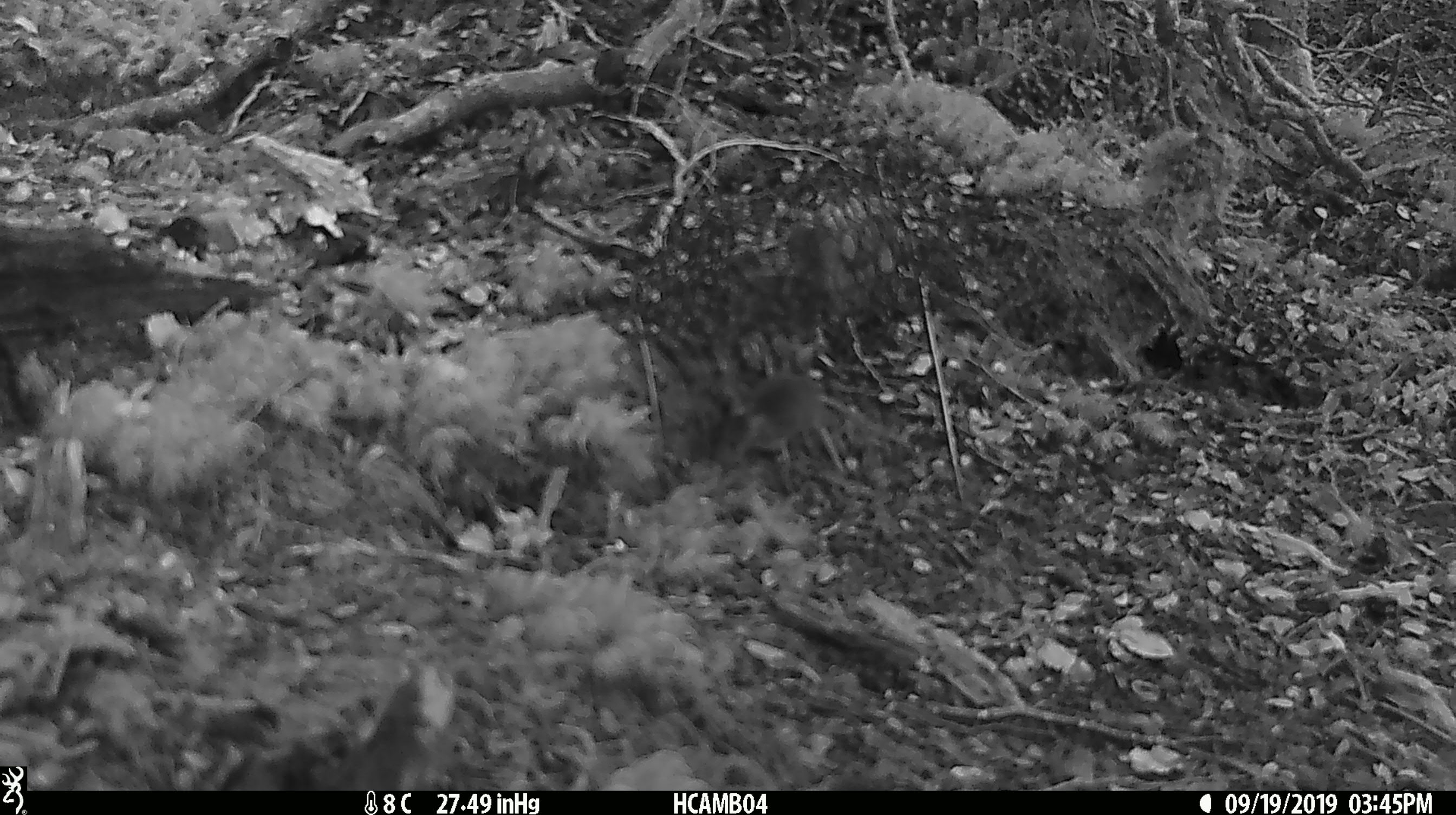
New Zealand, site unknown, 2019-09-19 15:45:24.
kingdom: Animalia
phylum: Chordata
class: Mammalia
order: Rodentia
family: Muridae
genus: Mus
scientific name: Mus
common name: mouse